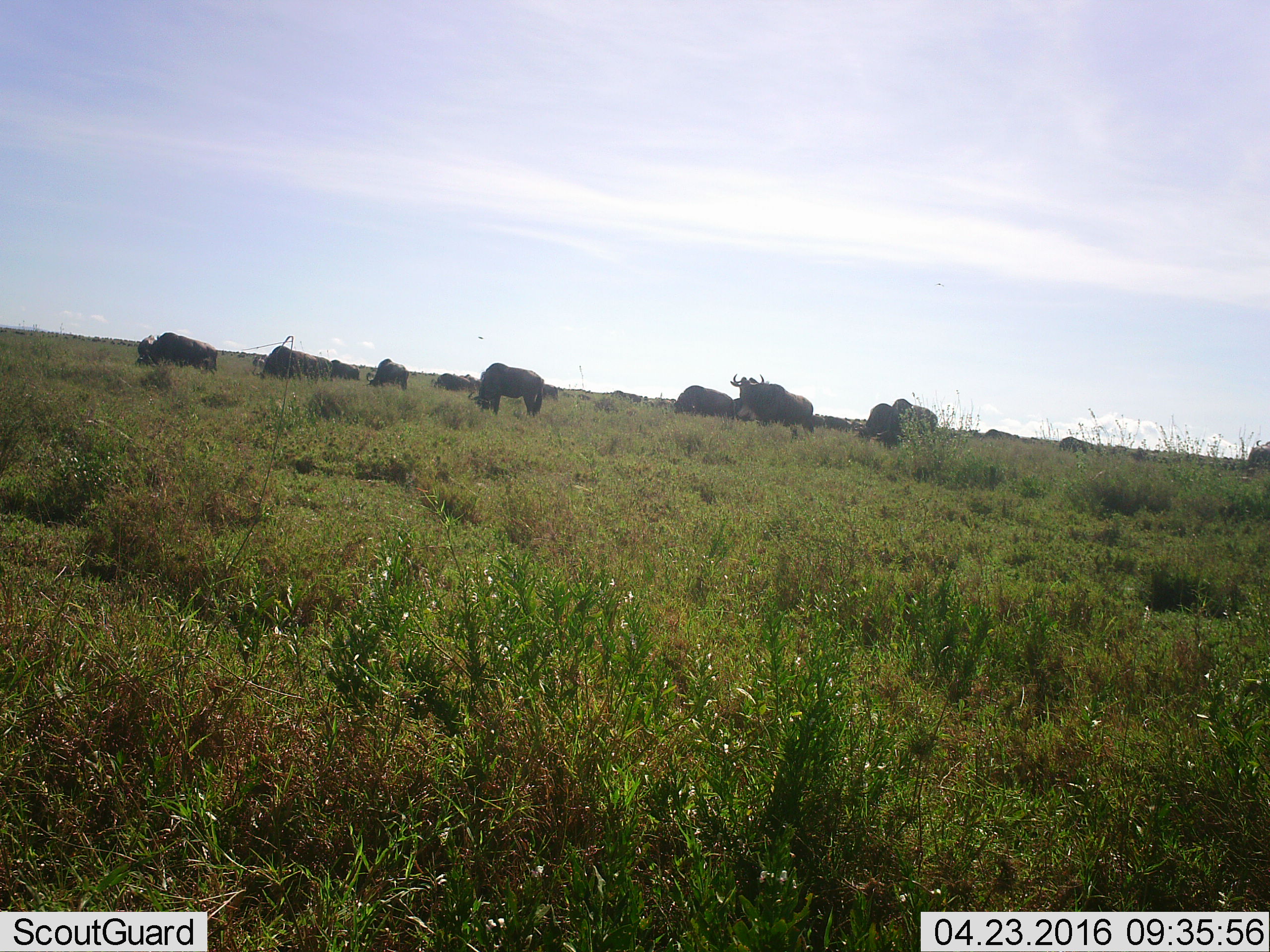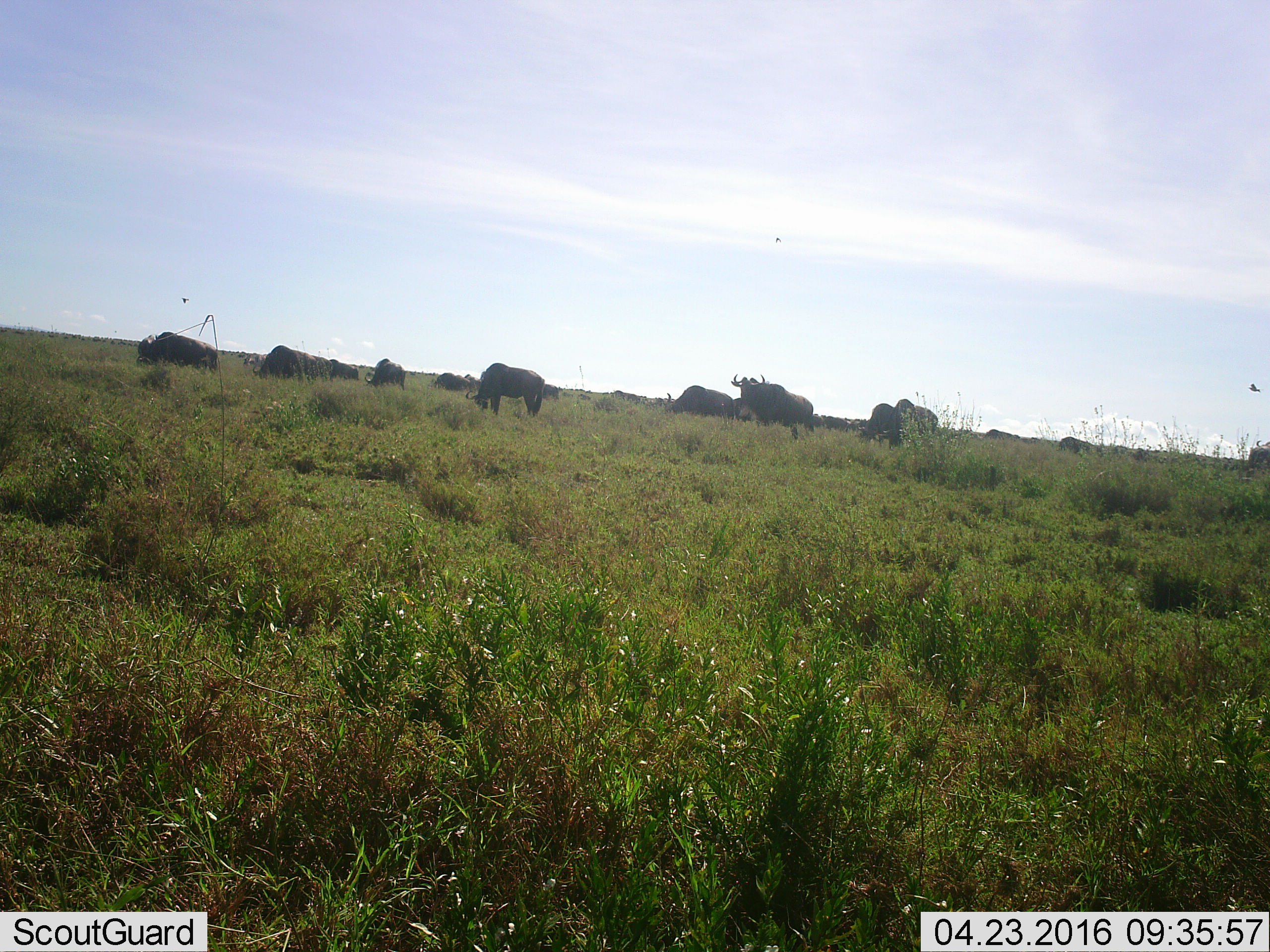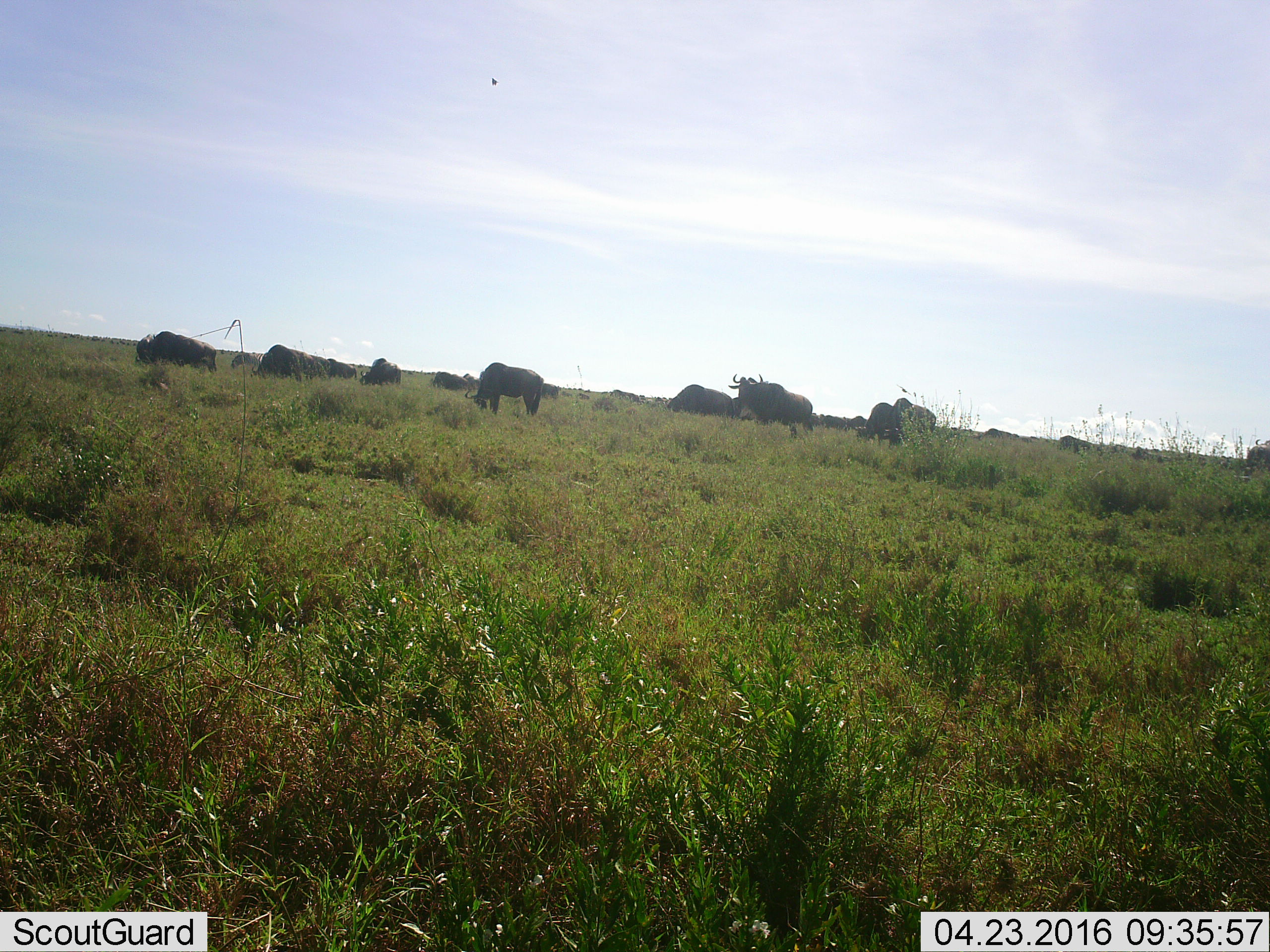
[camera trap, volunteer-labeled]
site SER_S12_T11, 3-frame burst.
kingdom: Animalia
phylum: Chordata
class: Mammalia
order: Artiodactyla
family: Bovidae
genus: Connochaetes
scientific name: Connochaetes taurinus taurinus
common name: blue wildebeest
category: wildebeestblue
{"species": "wildebeestblue (blue wildebeest) (Connochaetes taurinus taurinus)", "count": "11-50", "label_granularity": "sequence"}